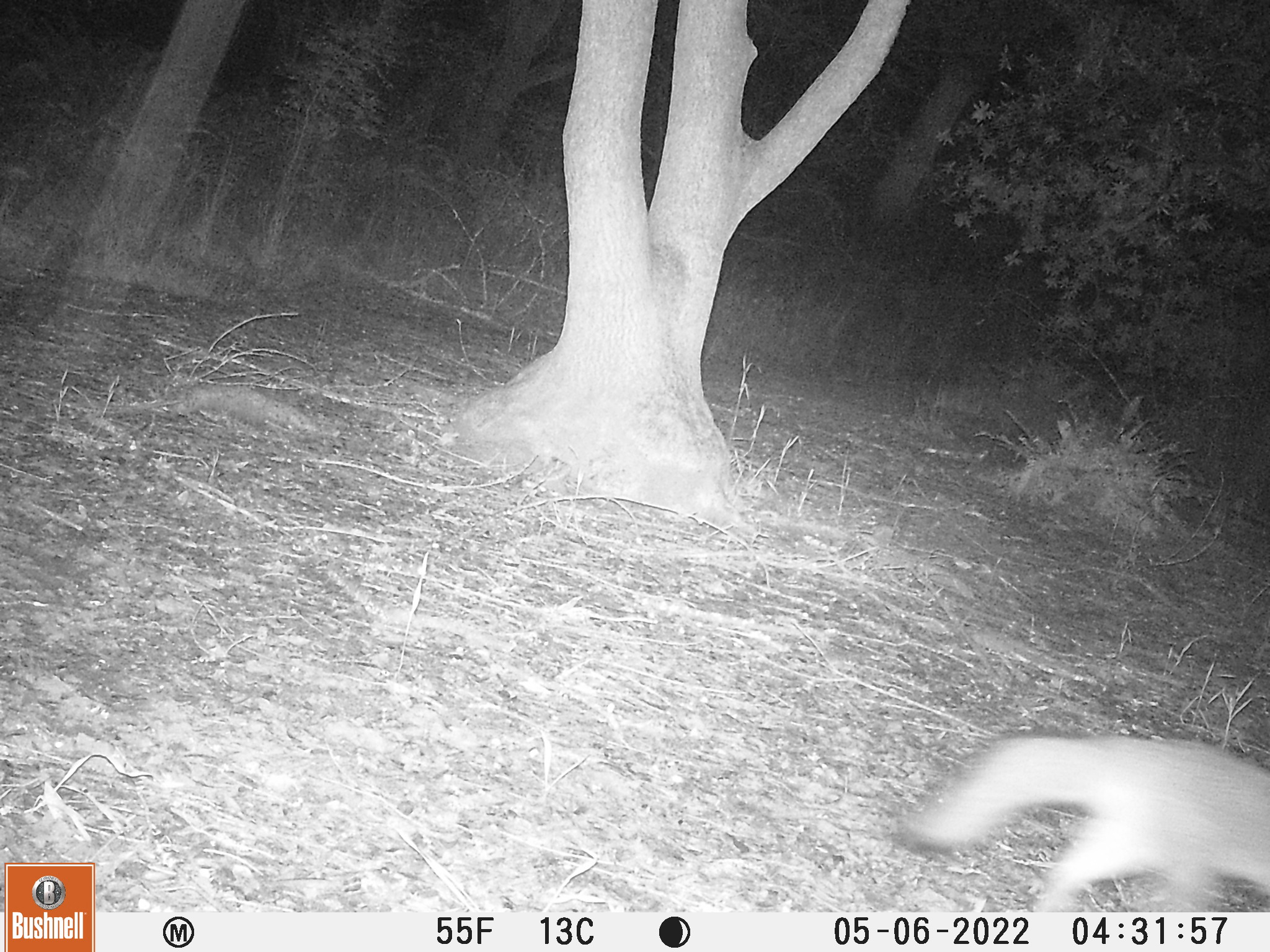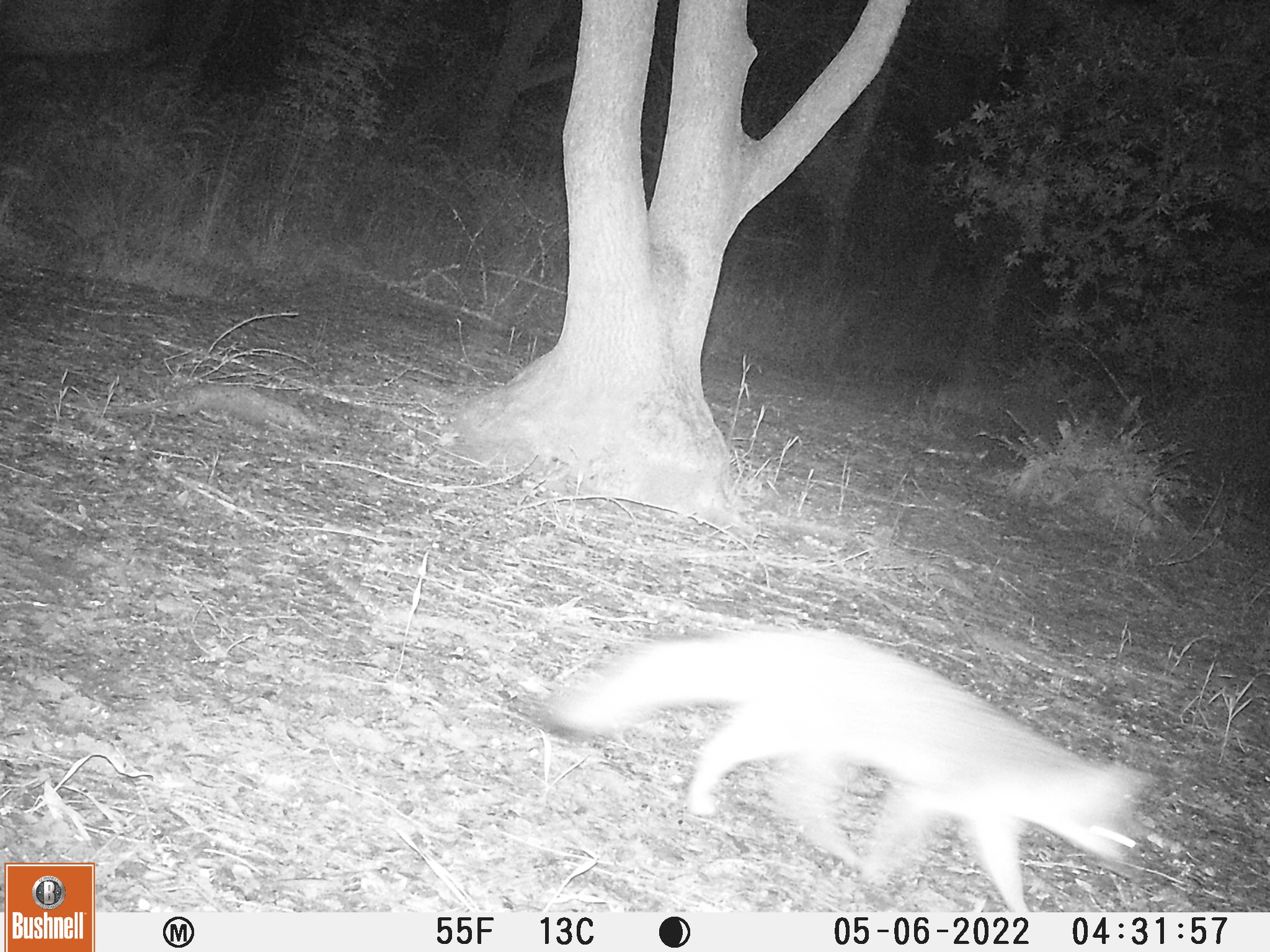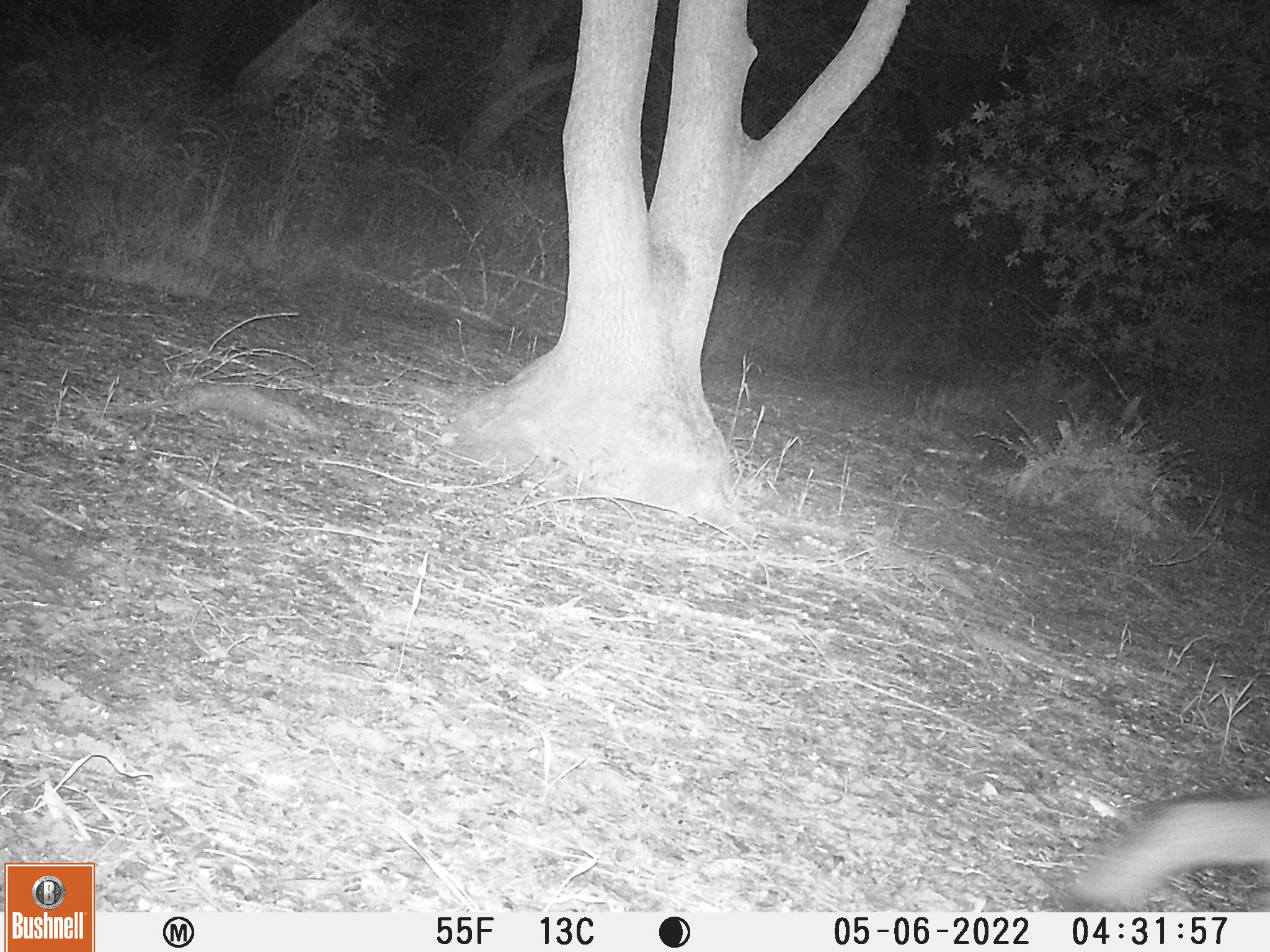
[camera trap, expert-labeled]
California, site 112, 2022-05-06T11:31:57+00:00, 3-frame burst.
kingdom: Animalia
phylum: Chordata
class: Mammalia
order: Carnivora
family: Canidae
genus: Urocyon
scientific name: Urocyon cinereoargenteus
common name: gray fox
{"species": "gray fox (Urocyon cinereoargenteus)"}